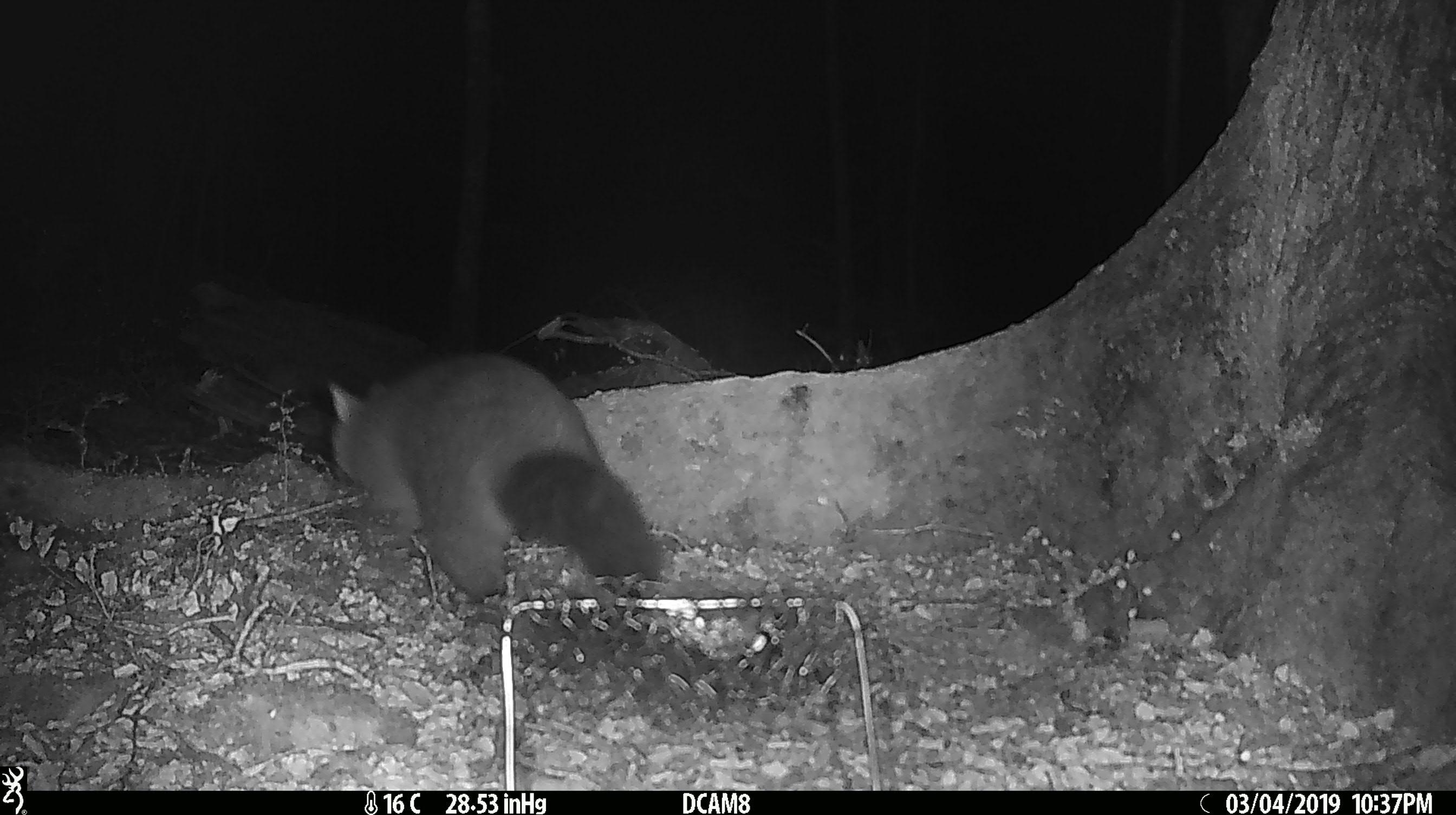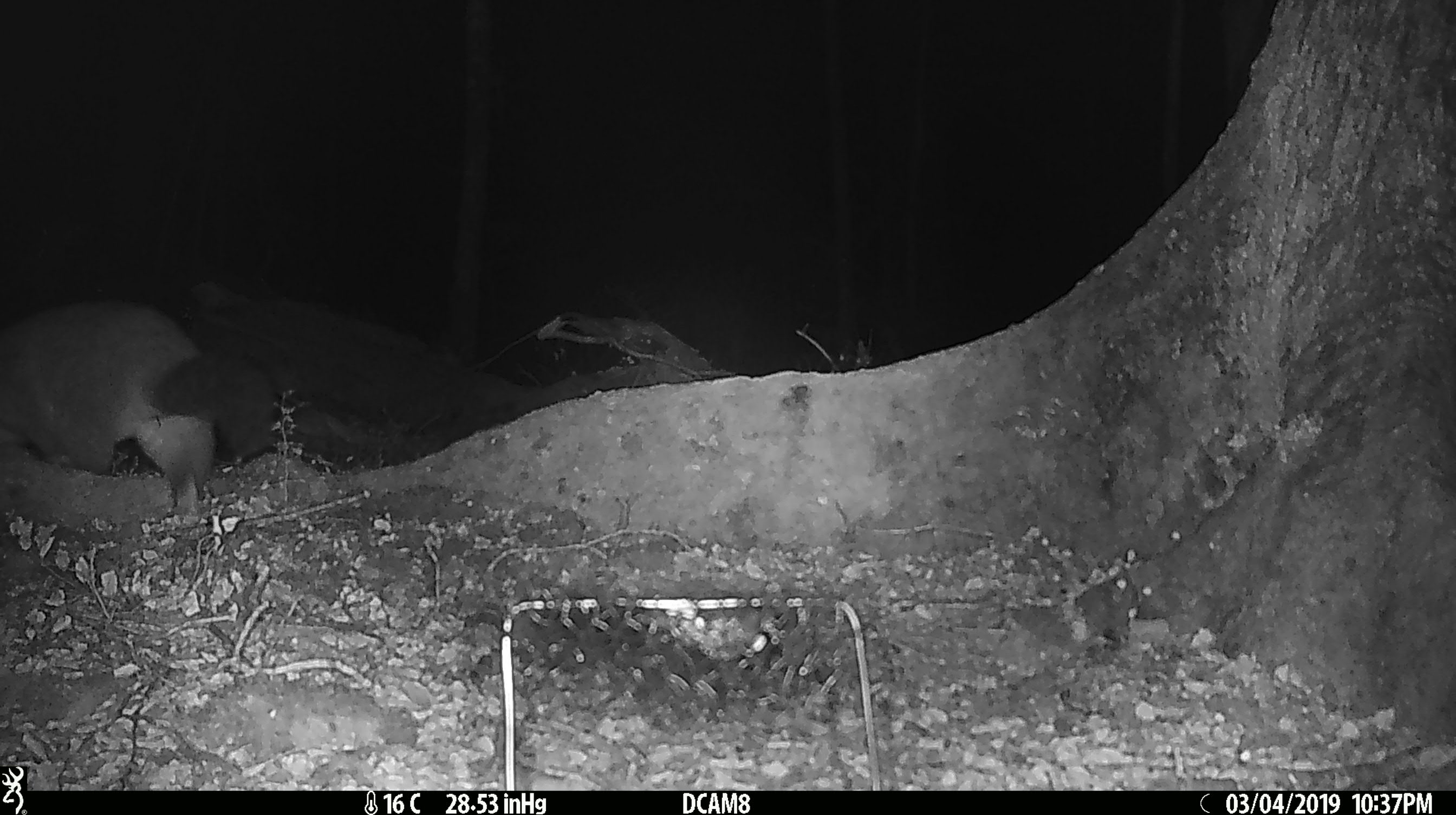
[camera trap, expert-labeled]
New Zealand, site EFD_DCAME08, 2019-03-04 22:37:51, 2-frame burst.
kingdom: Animalia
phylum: Chordata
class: Mammalia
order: Diprotodontia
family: Phalangeridae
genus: Trichosurus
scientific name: Trichosurus vulpecula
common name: common brushtail possum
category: possum